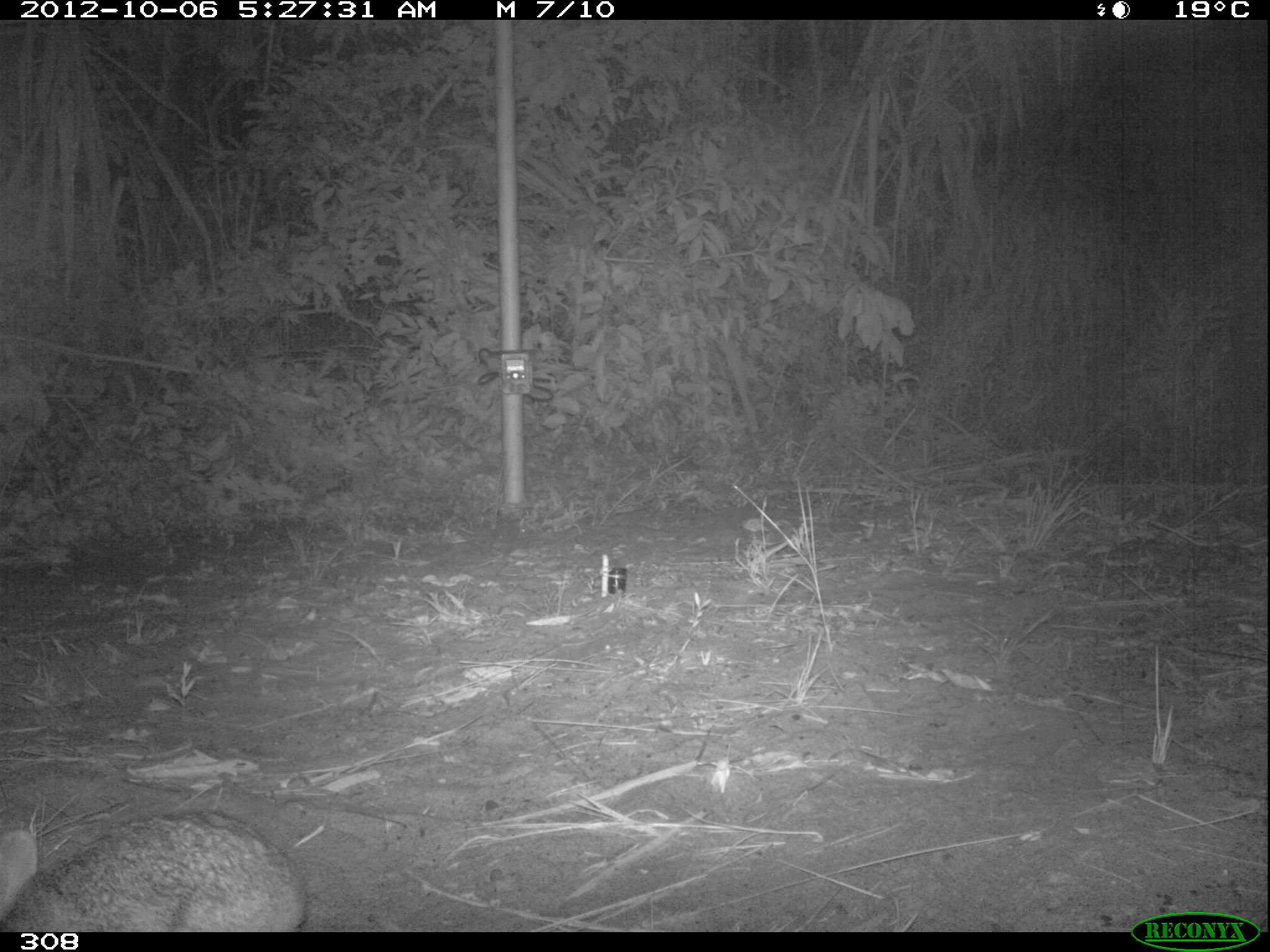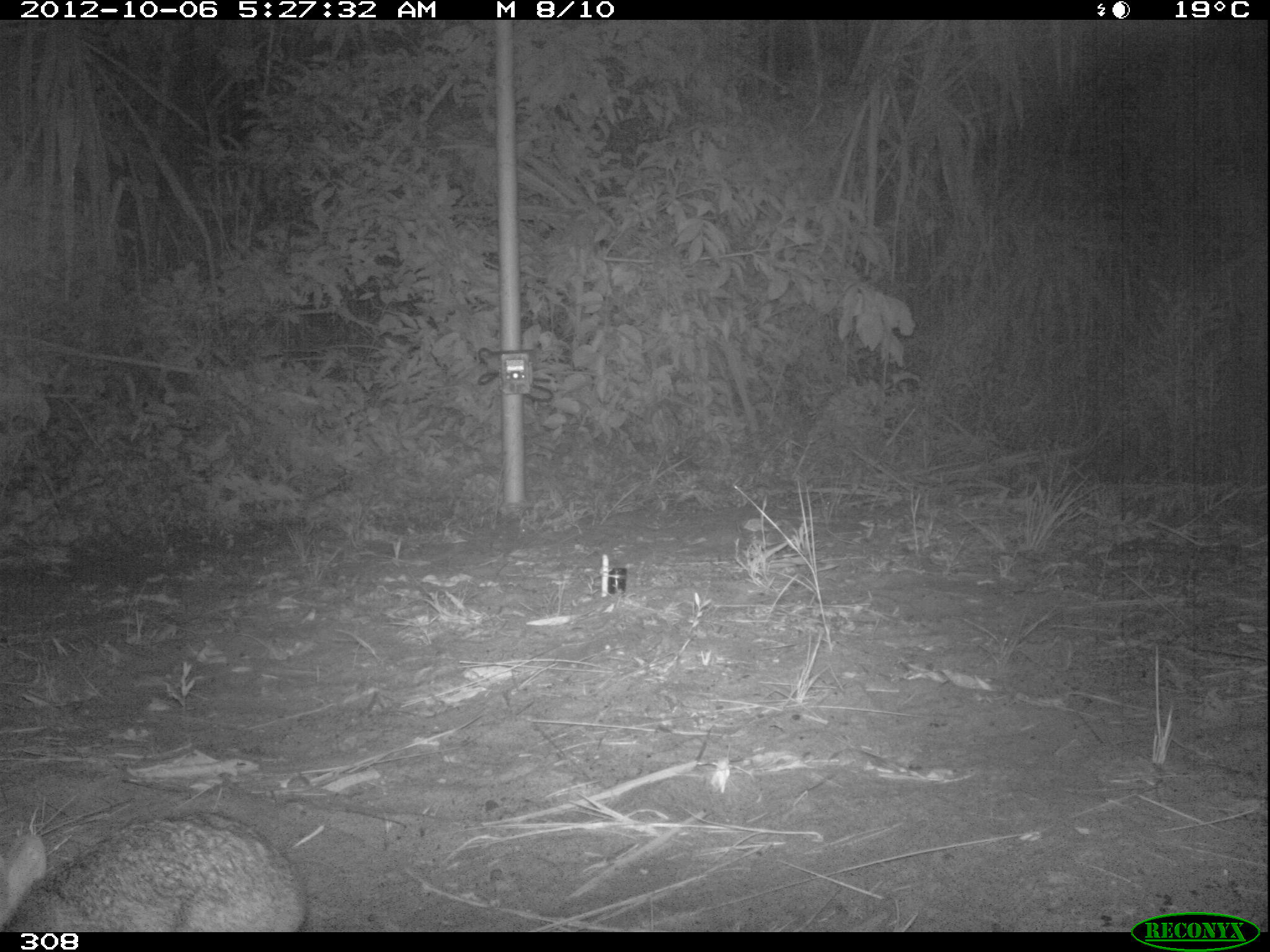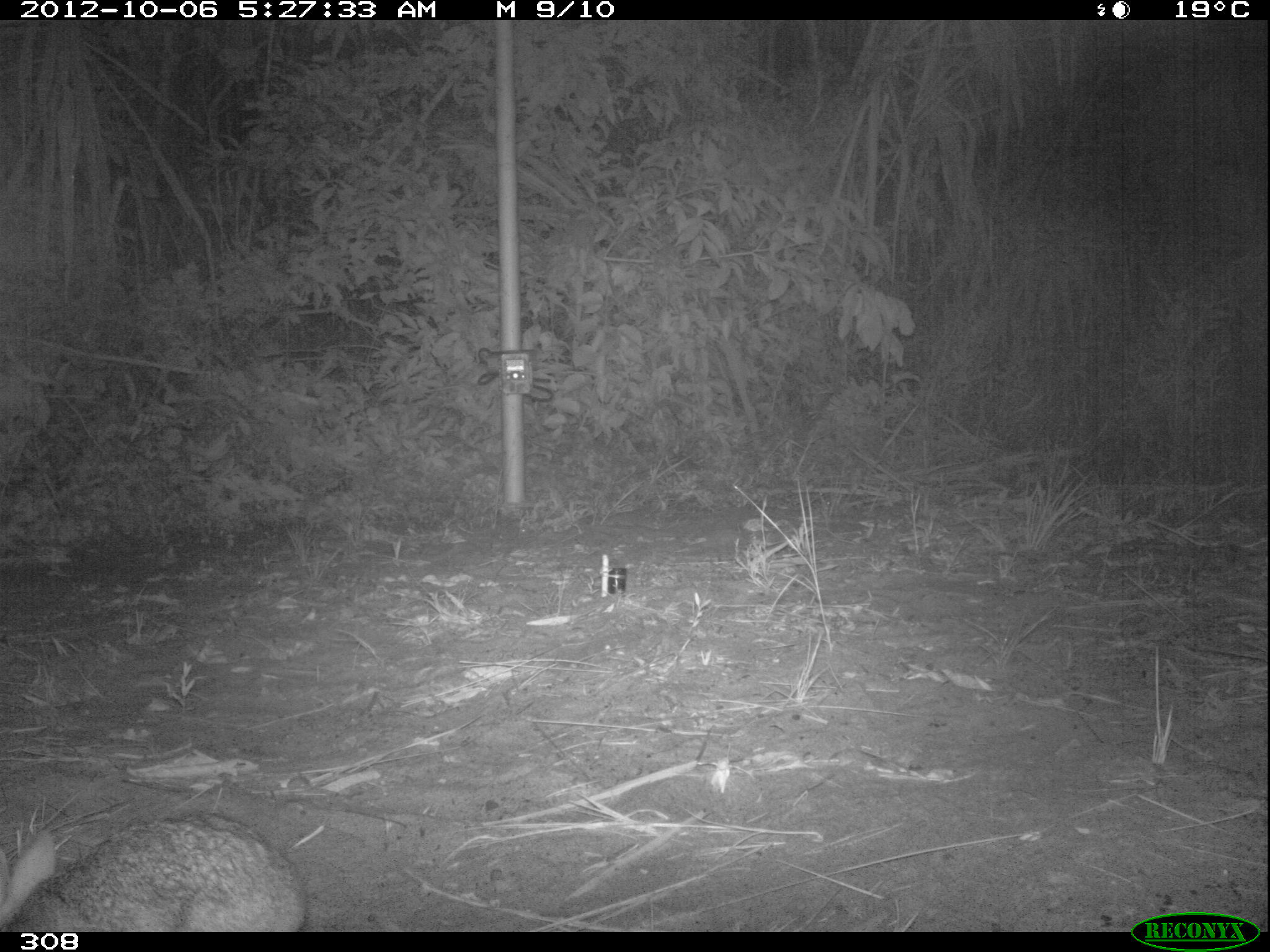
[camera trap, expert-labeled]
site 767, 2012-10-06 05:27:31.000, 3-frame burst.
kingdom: Animalia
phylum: Chordata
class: Mammalia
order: Lagomorpha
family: Leporidae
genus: Sylvilagus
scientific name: Sylvilagus brasiliensis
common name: tapeti